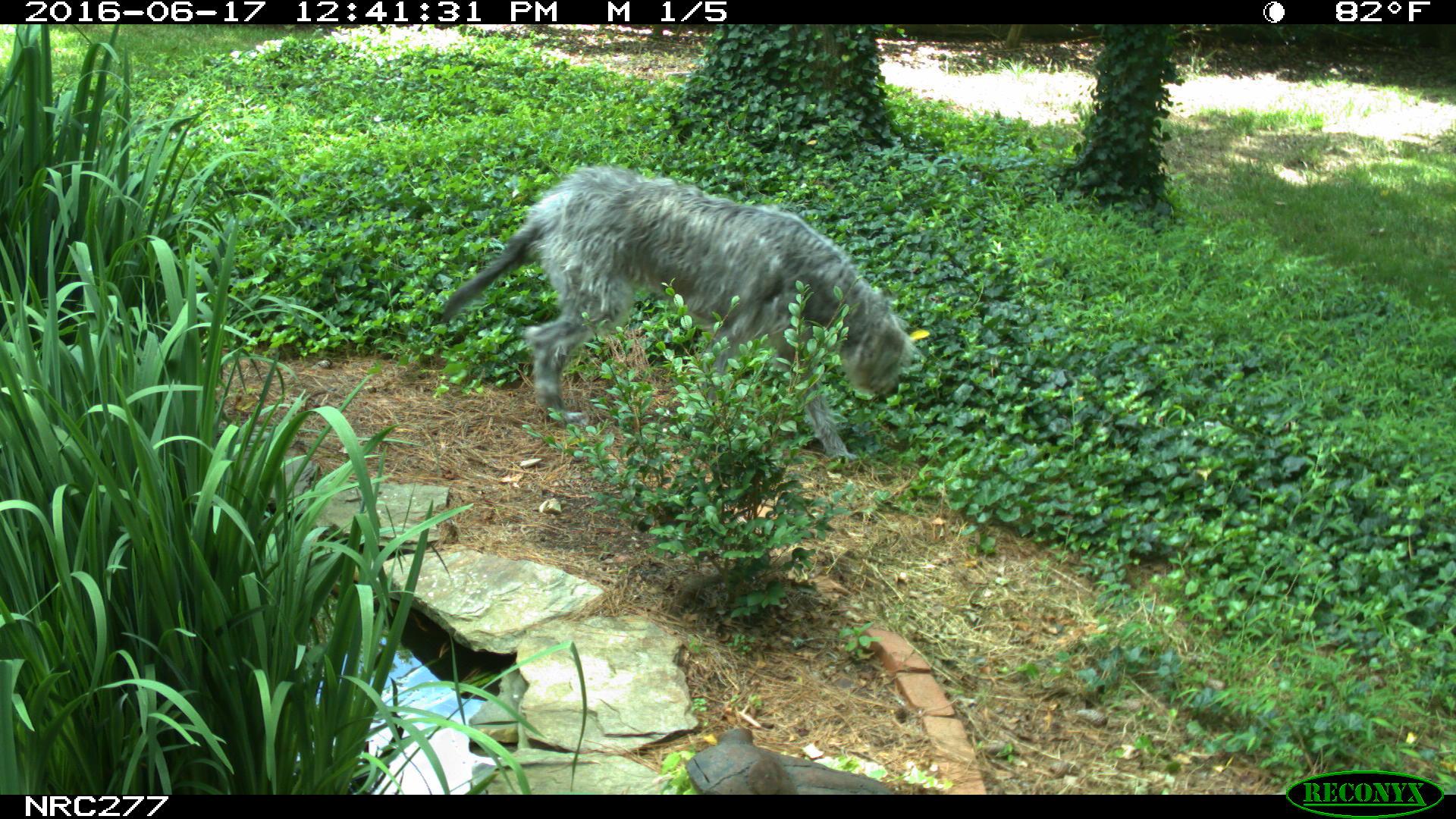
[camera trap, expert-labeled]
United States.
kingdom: Animalia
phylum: Chordata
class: Mammalia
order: Carnivora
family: Canidae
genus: Canis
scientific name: Canis familiaris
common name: domestic dog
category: Dog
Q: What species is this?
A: Dog (domestic dog) (Canis familiaris).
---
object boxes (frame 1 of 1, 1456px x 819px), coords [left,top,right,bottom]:
Dog: [427,164,921,430]